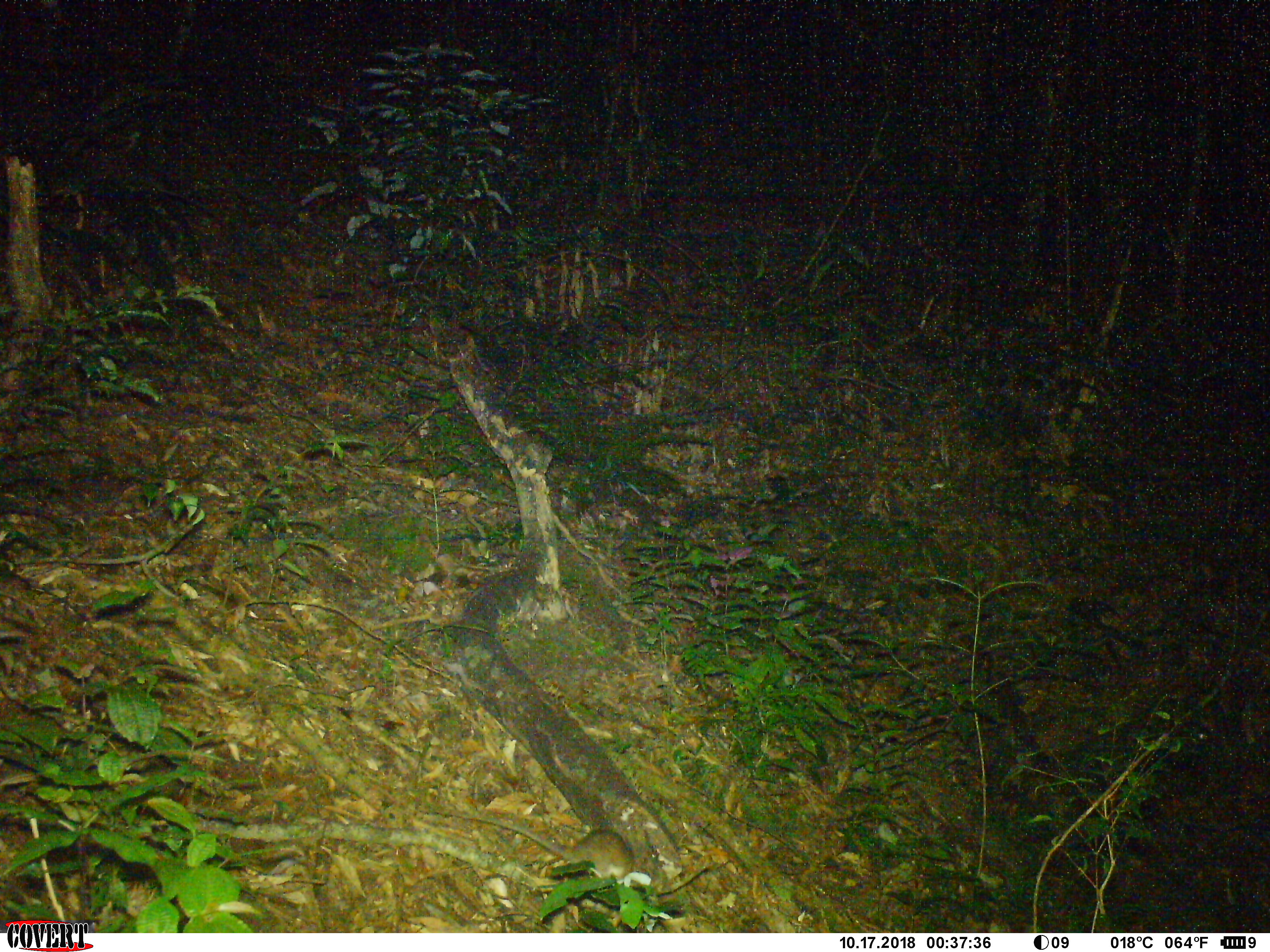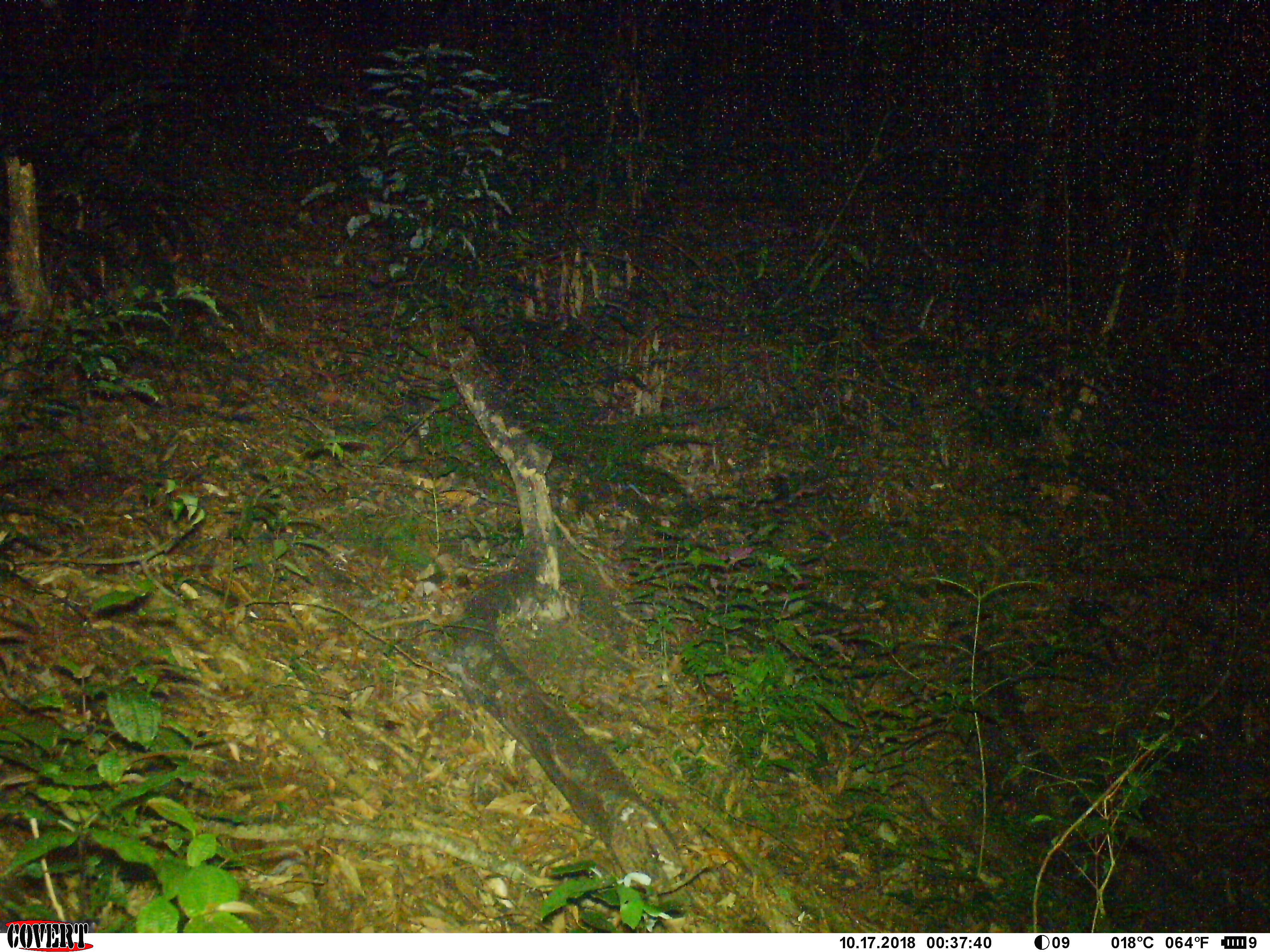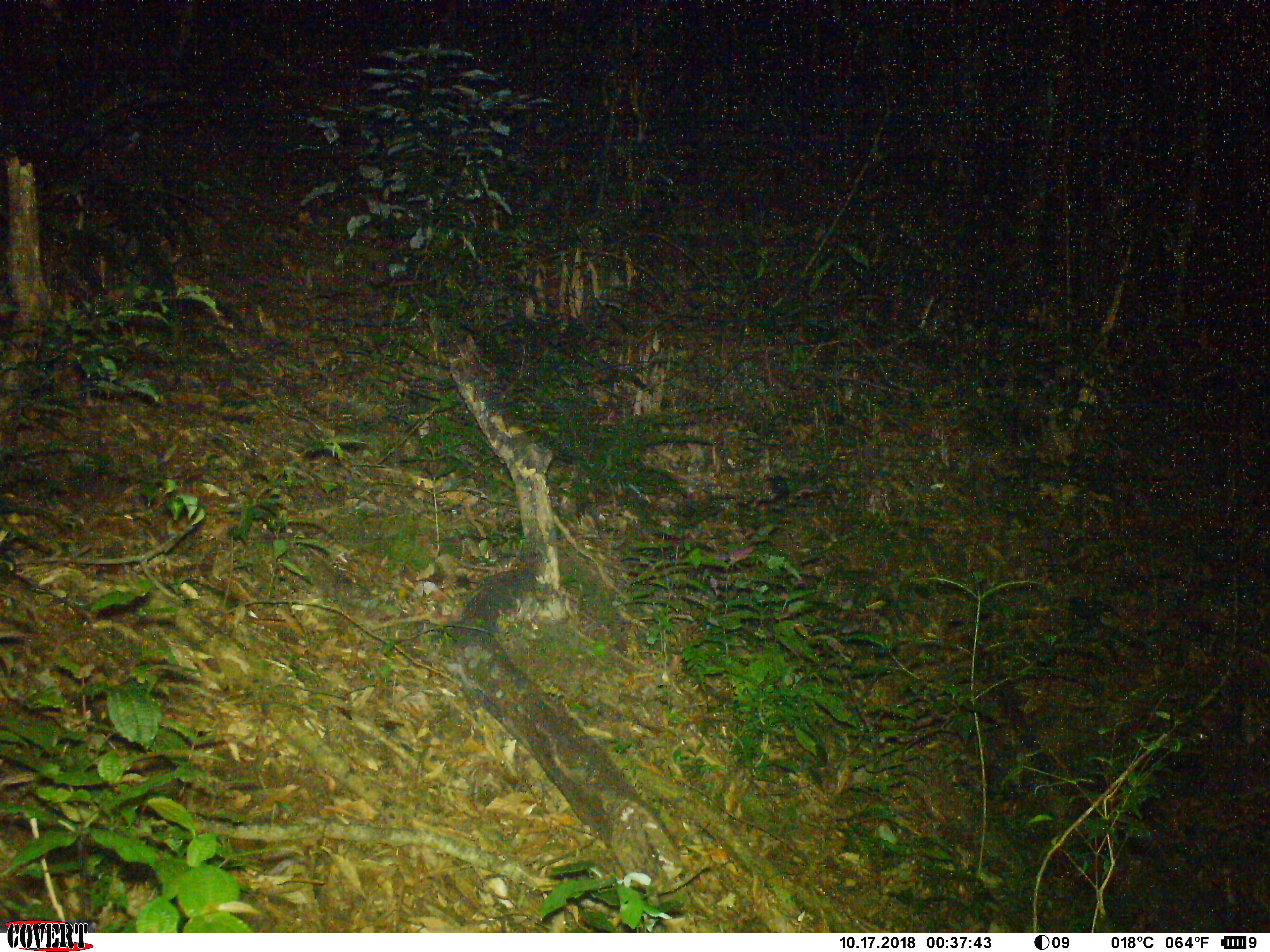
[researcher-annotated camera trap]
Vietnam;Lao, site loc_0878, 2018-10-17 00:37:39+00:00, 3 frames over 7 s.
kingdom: Animalia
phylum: Chordata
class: Mammalia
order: Rodentia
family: Muridae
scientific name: Muridae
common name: old-world mice and rats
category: unidentified murid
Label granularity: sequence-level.